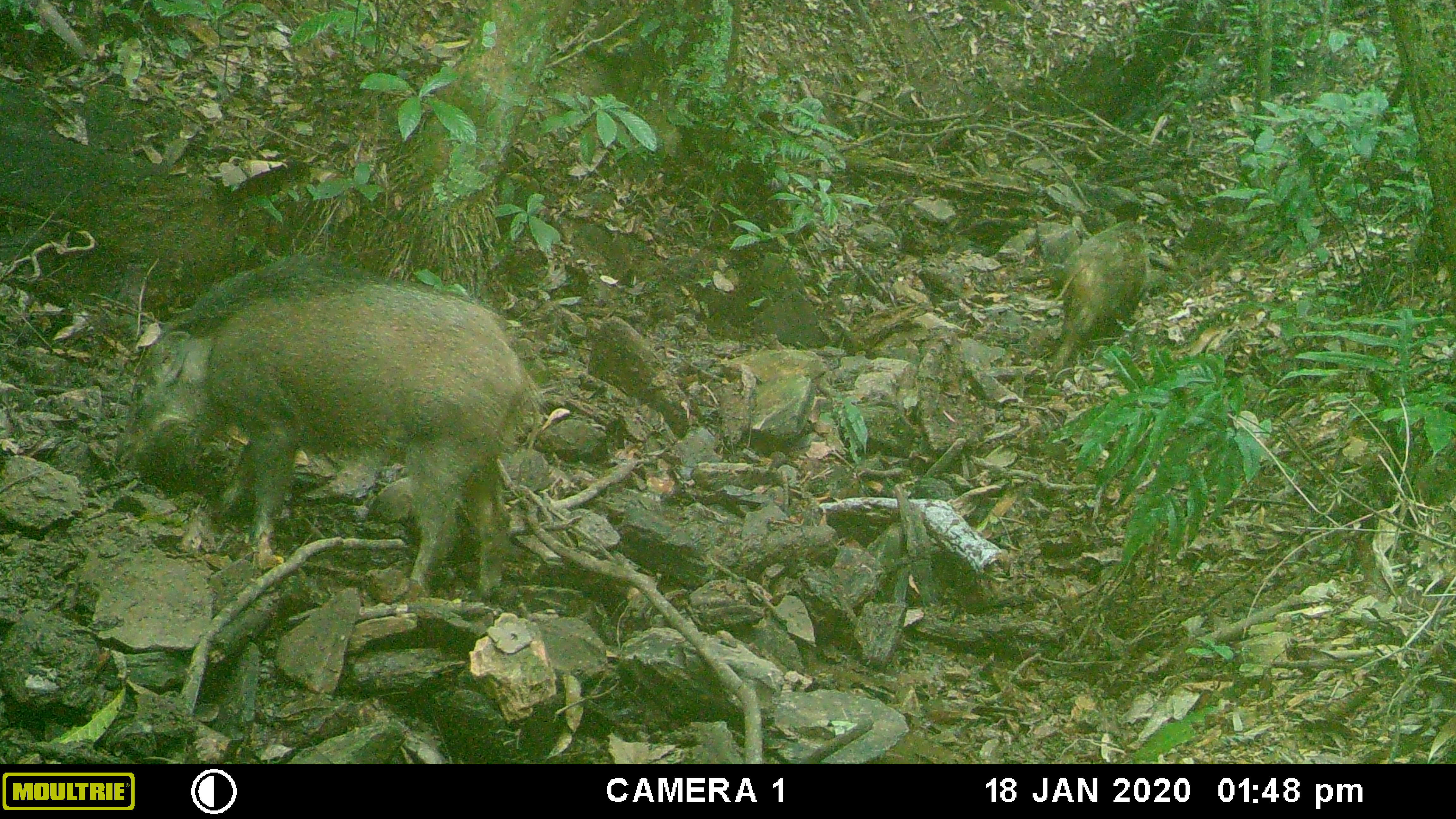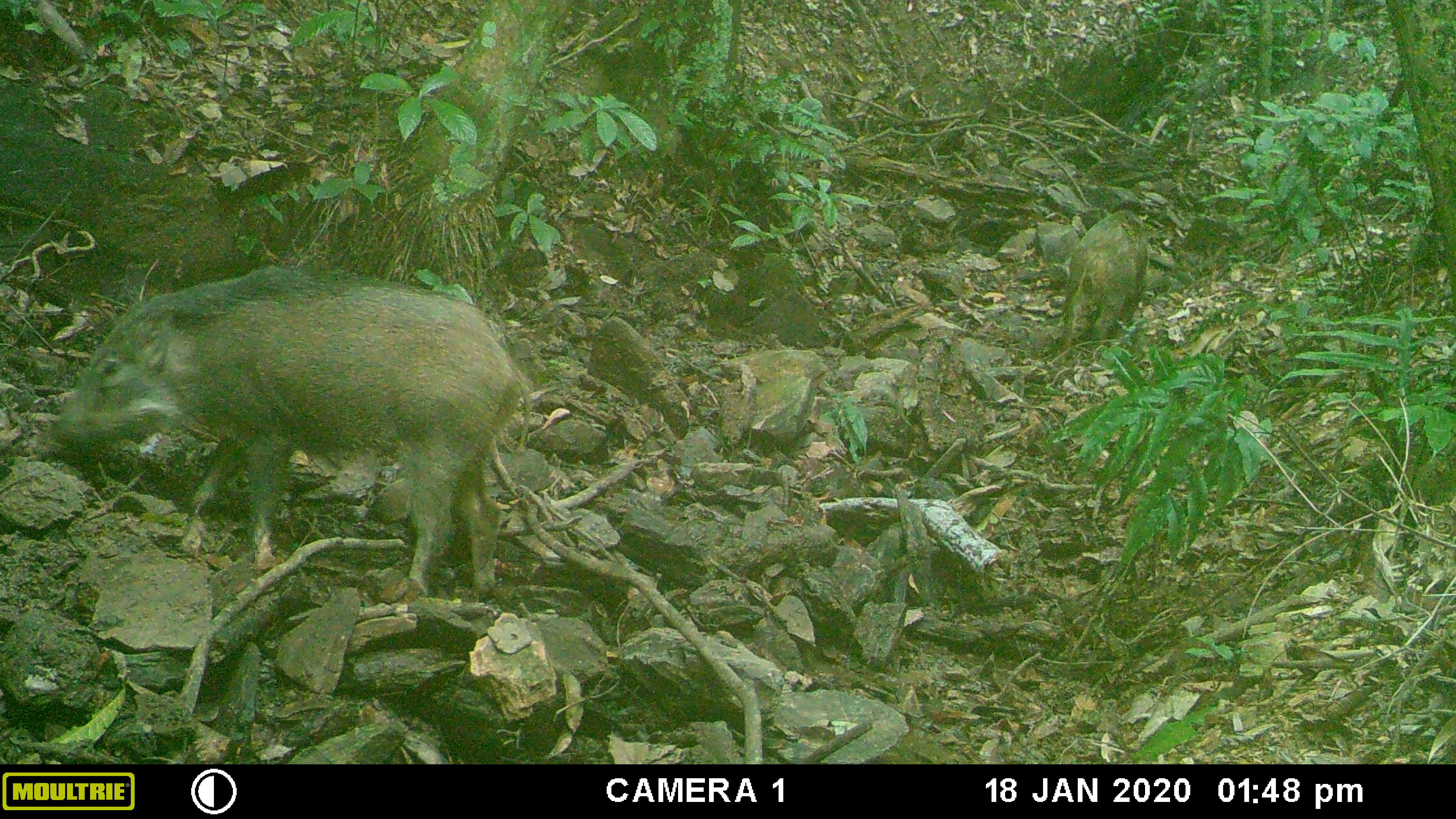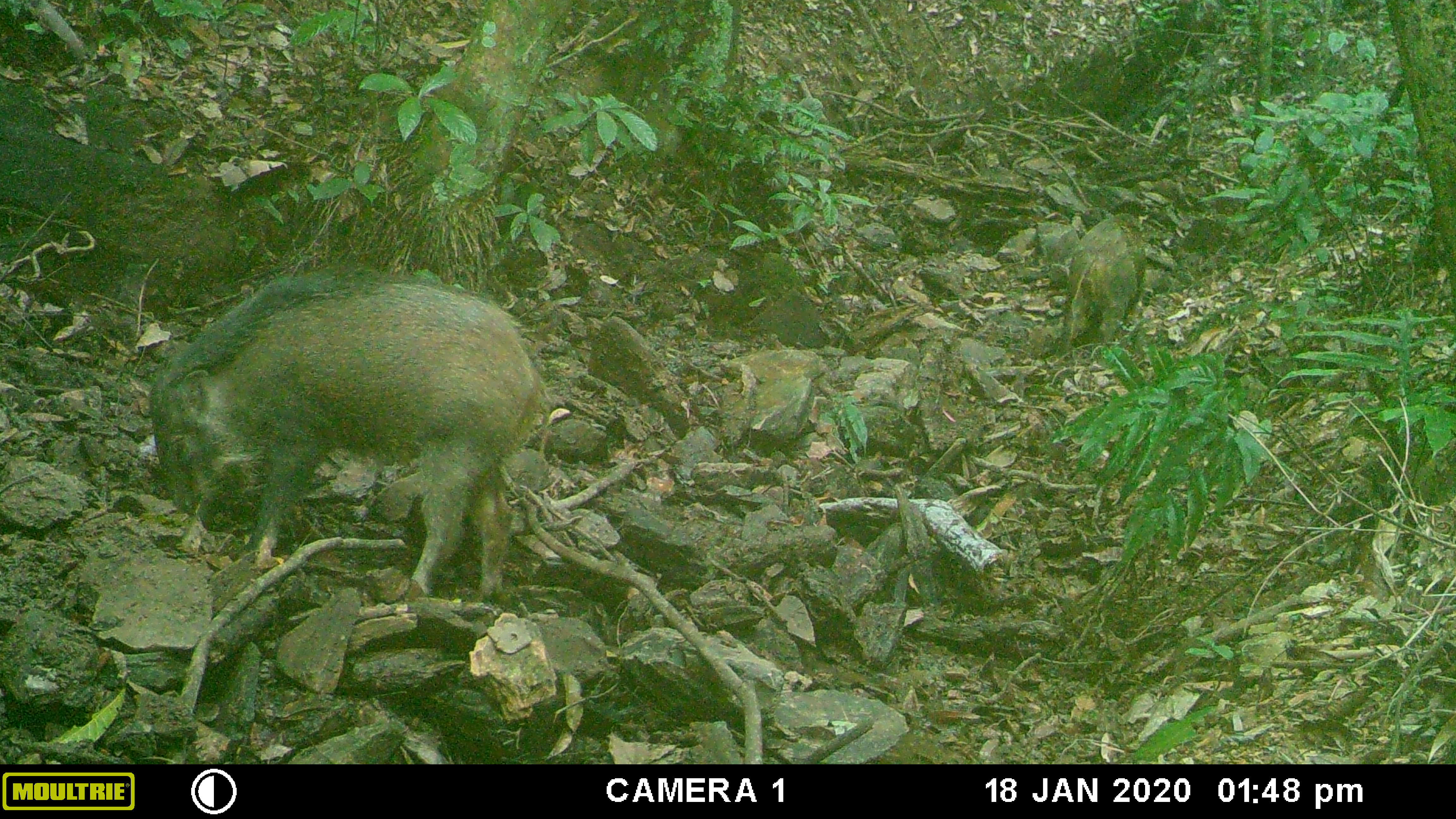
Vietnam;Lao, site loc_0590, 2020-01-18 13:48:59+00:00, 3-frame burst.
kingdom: Animalia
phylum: Chordata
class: Mammalia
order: Artiodactyla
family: Suidae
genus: Sus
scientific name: Sus scrofa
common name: eurasian wild pig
Eurasian wild pig (Sus scrofa). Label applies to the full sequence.